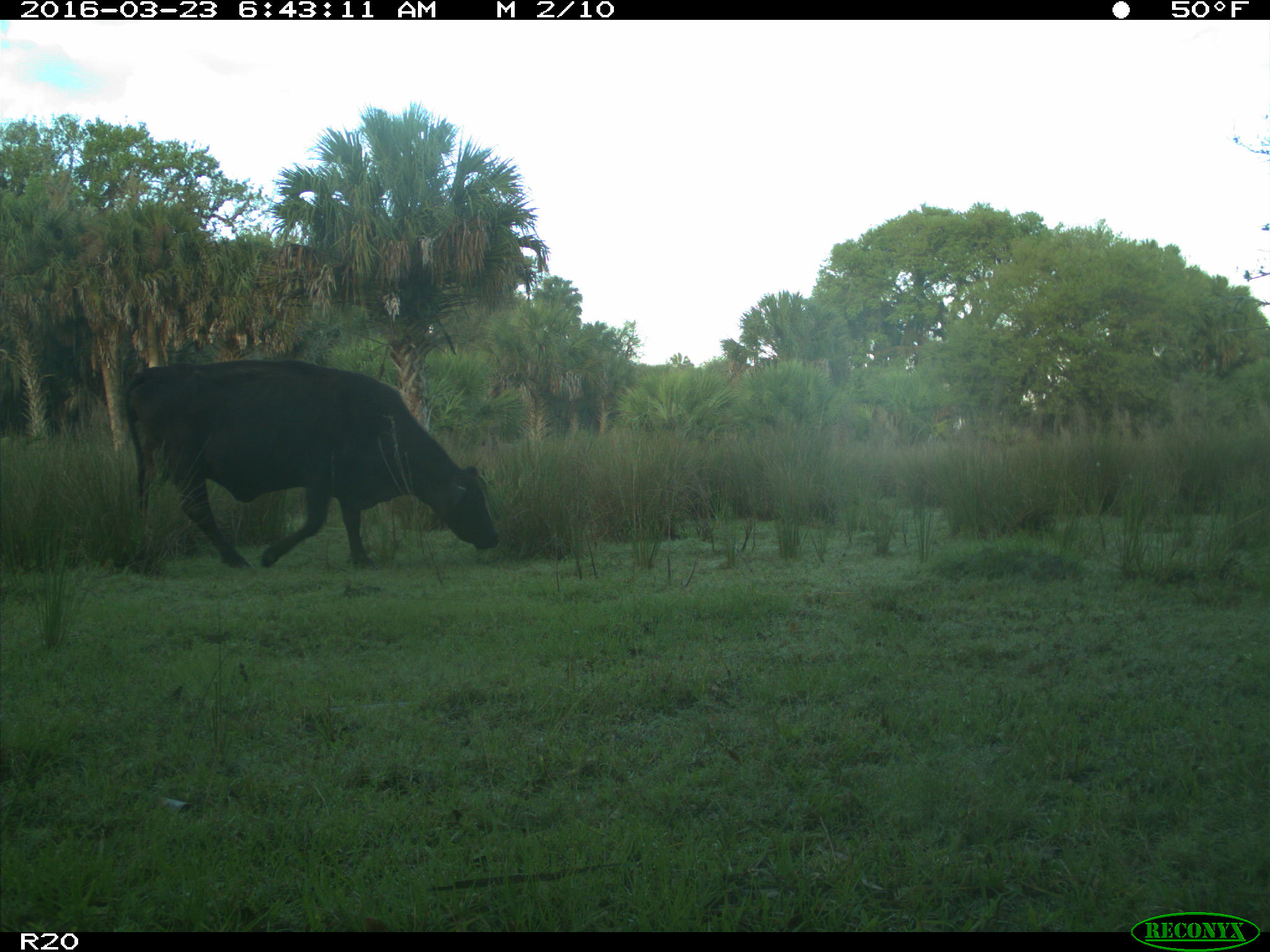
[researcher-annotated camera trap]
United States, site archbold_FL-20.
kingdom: Animalia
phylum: Chordata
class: Mammalia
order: Artiodactyla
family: Bovidae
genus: Bos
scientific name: Bos taurus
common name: domestic cow